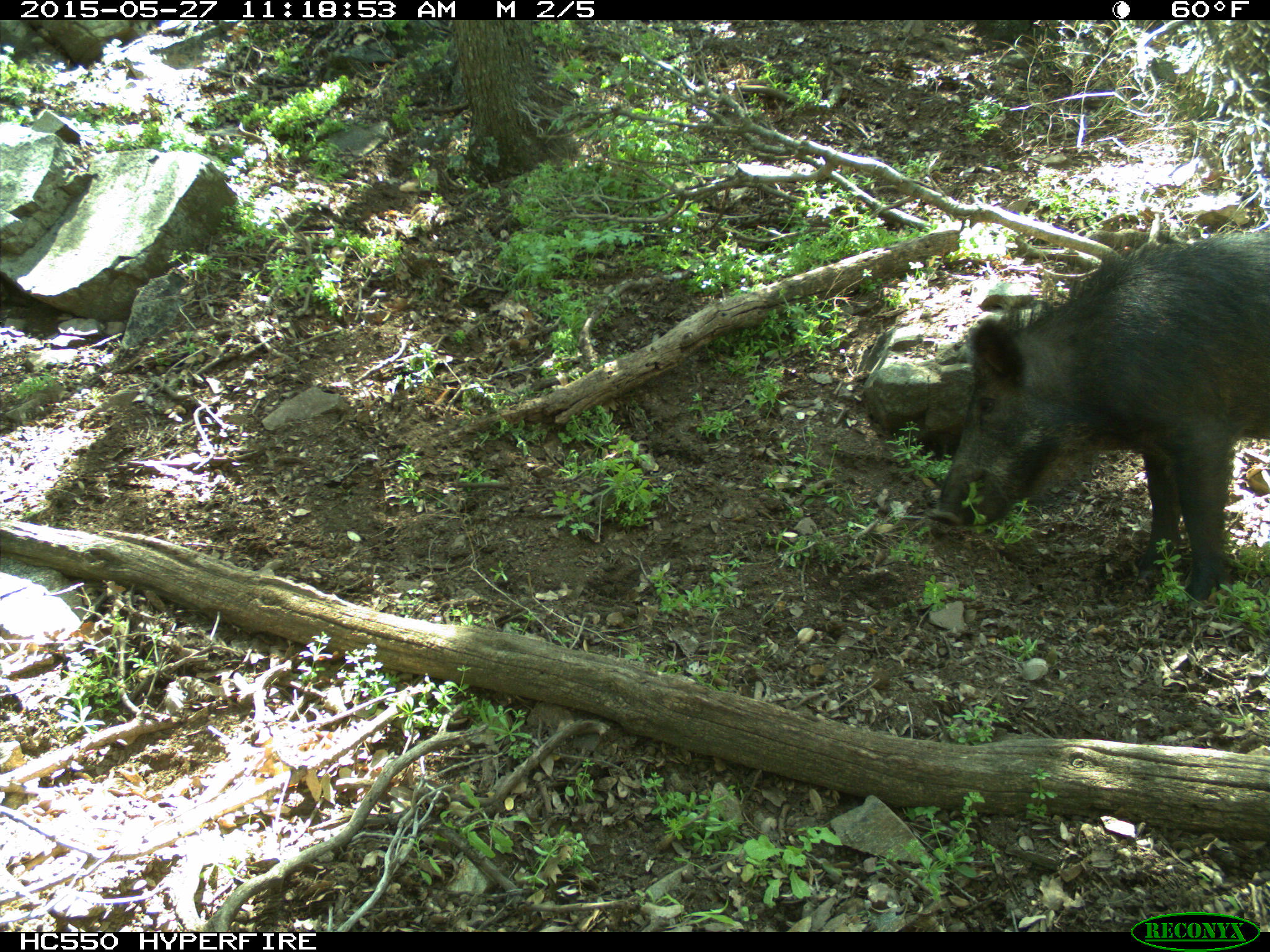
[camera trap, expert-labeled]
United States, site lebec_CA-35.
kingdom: Animalia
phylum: Chordata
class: Mammalia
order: Artiodactyla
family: Suidae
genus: Sus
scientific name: Sus scrofa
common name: wild boar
Sus scrofa (wild boar).